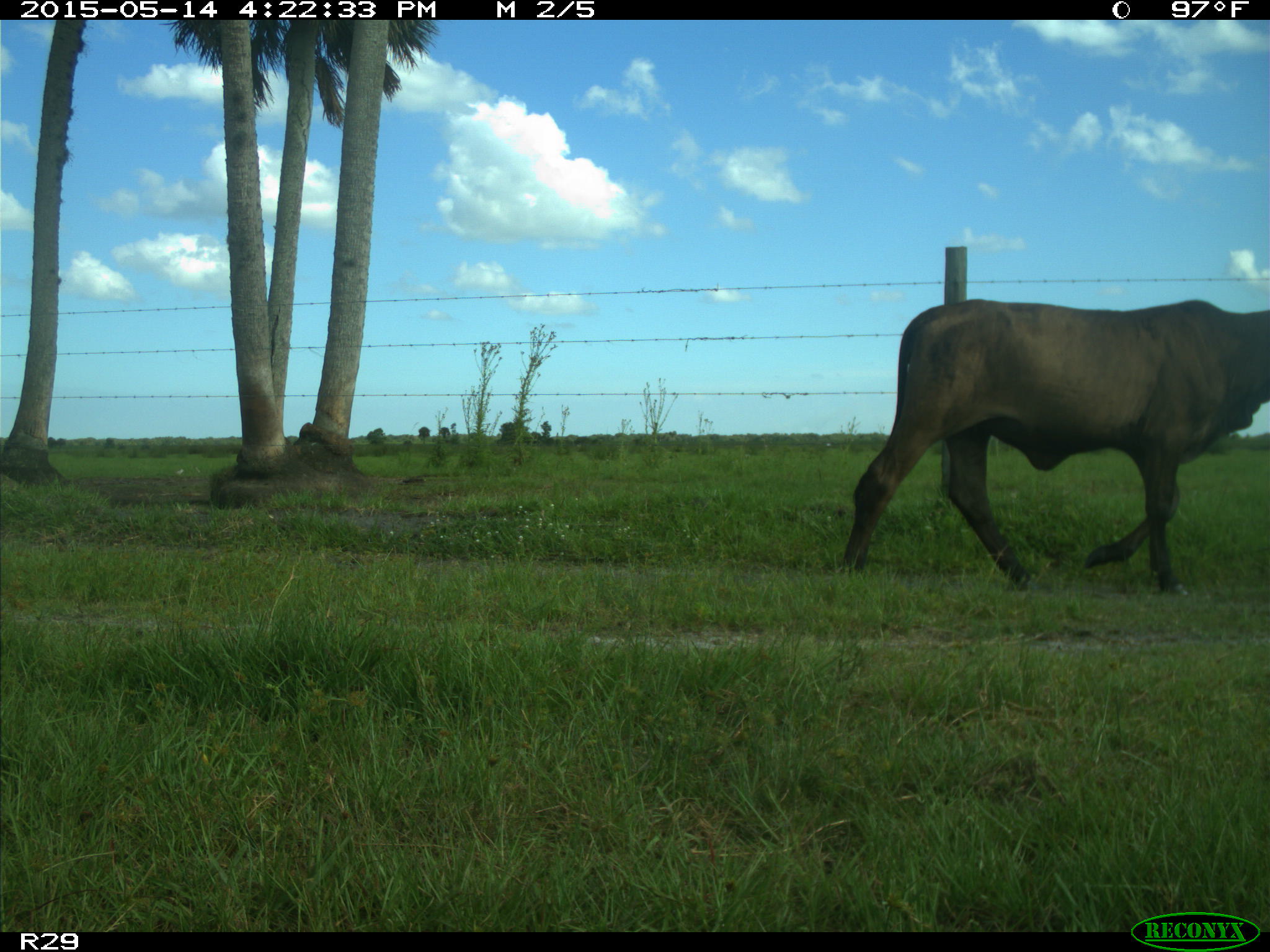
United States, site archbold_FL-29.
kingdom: Animalia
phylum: Chordata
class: Mammalia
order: Artiodactyla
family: Bovidae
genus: Bos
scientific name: Bos taurus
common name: domestic cow